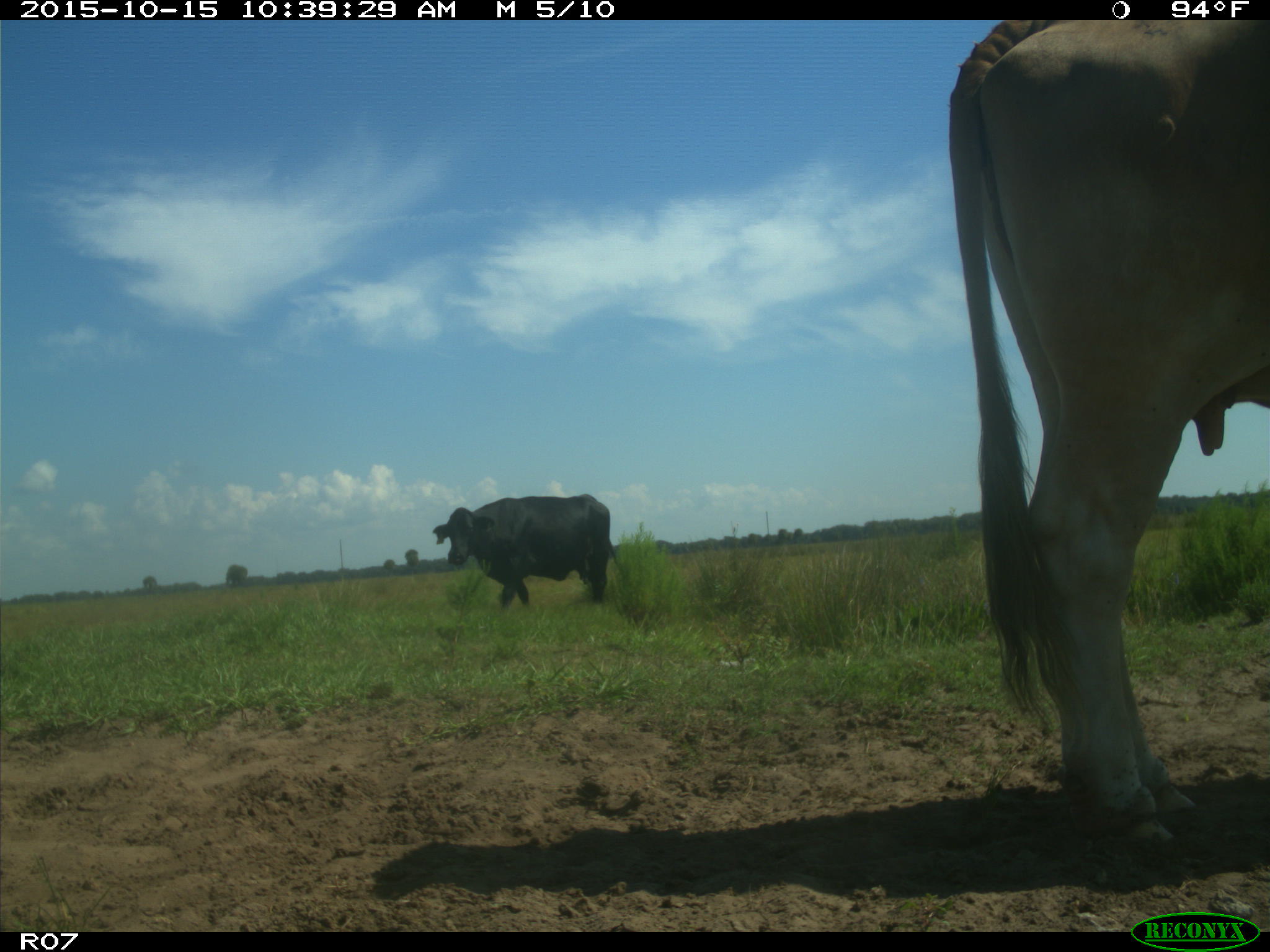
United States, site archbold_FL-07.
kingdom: Animalia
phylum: Chordata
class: Mammalia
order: Artiodactyla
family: Bovidae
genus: Bos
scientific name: Bos taurus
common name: domestic cow